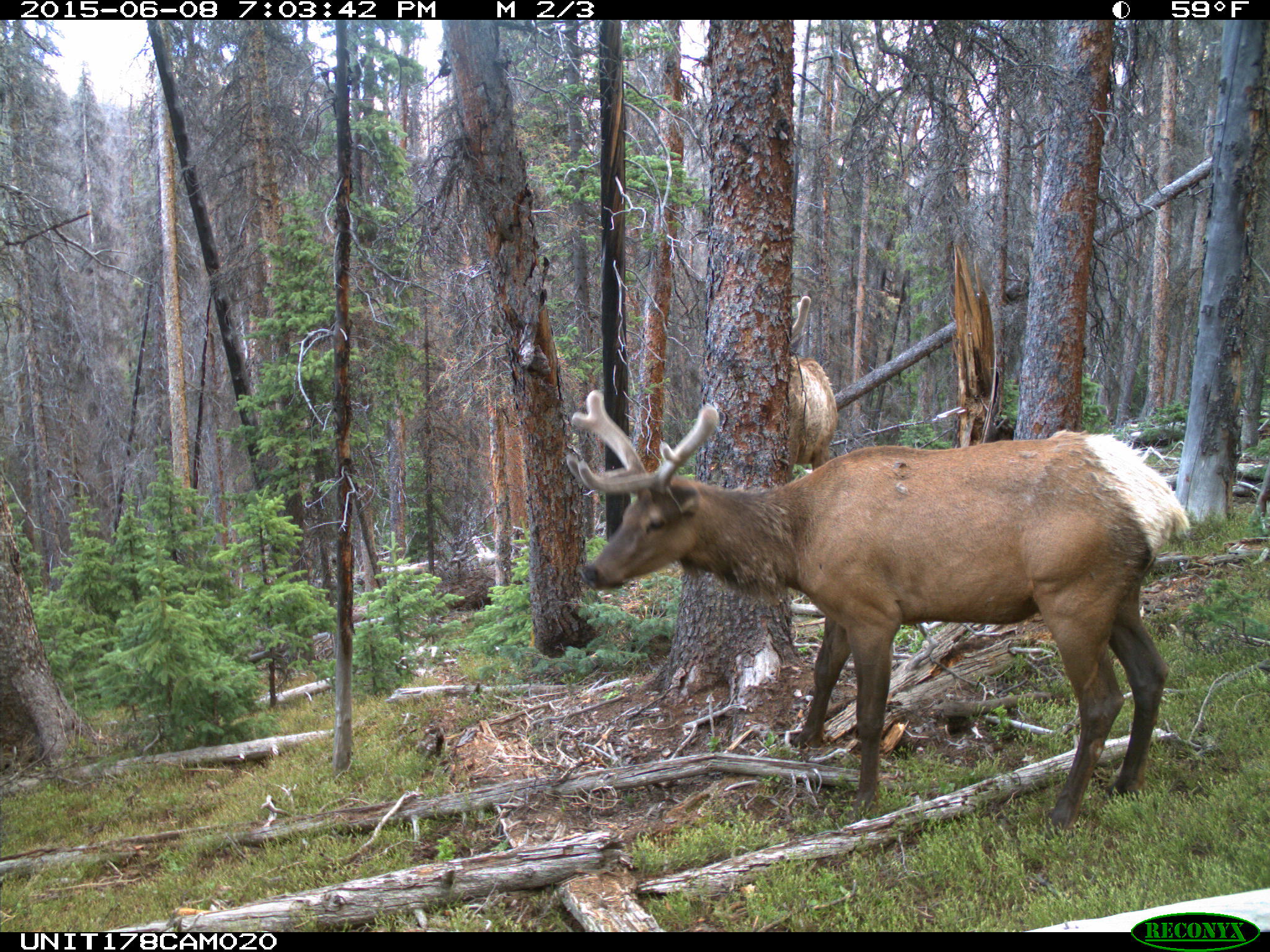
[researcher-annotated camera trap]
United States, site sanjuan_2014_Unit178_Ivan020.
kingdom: Animalia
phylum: Chordata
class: Mammalia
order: Artiodactyla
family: Cervidae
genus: Cervus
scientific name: Cervus elaphus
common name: red deer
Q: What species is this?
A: Cervus elaphus (red deer).